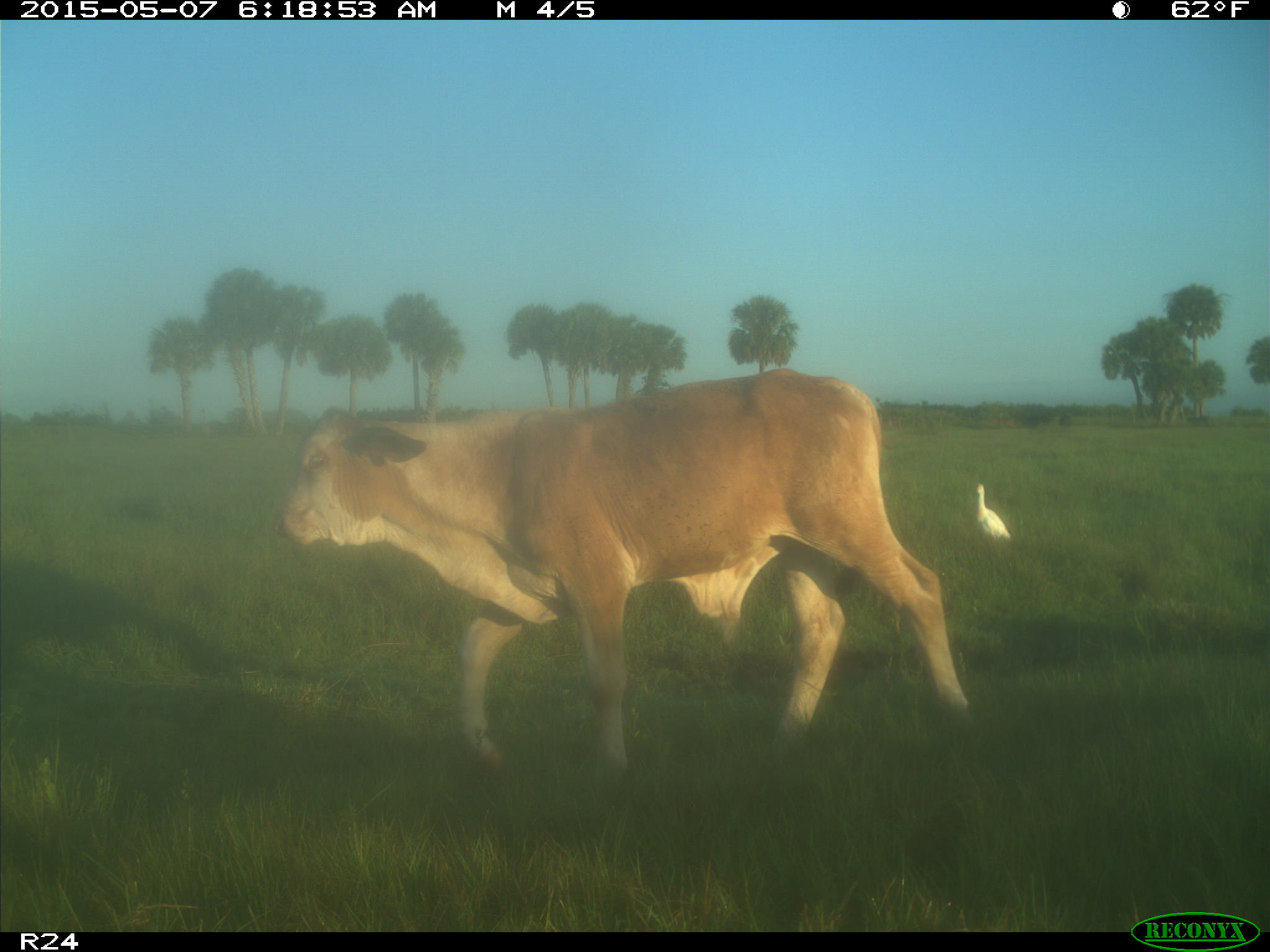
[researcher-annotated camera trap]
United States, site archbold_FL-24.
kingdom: Animalia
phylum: Chordata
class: Mammalia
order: Artiodactyla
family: Bovidae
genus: Bos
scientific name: Bos taurus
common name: domestic cow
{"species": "Bos taurus (domestic cow)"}